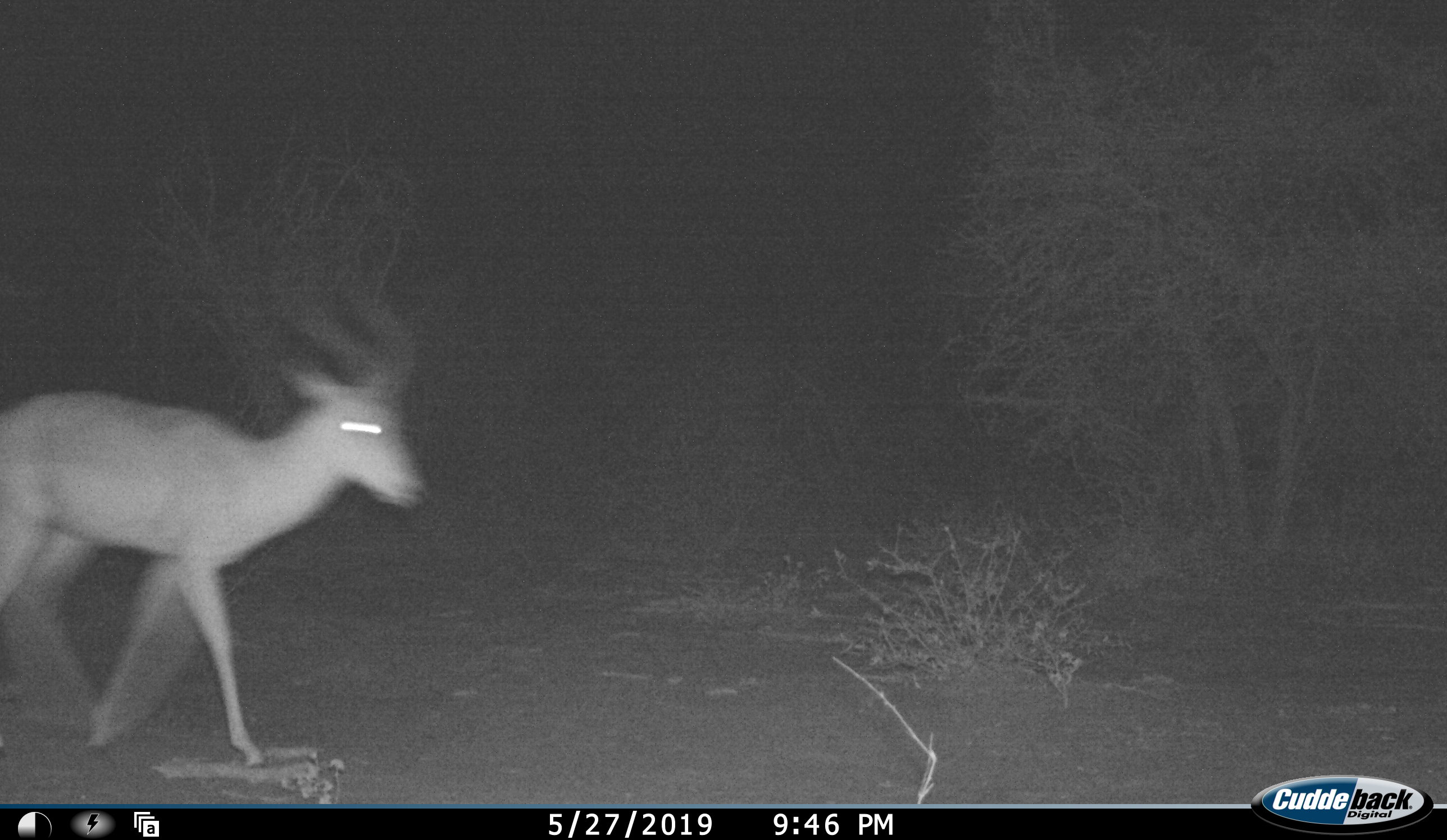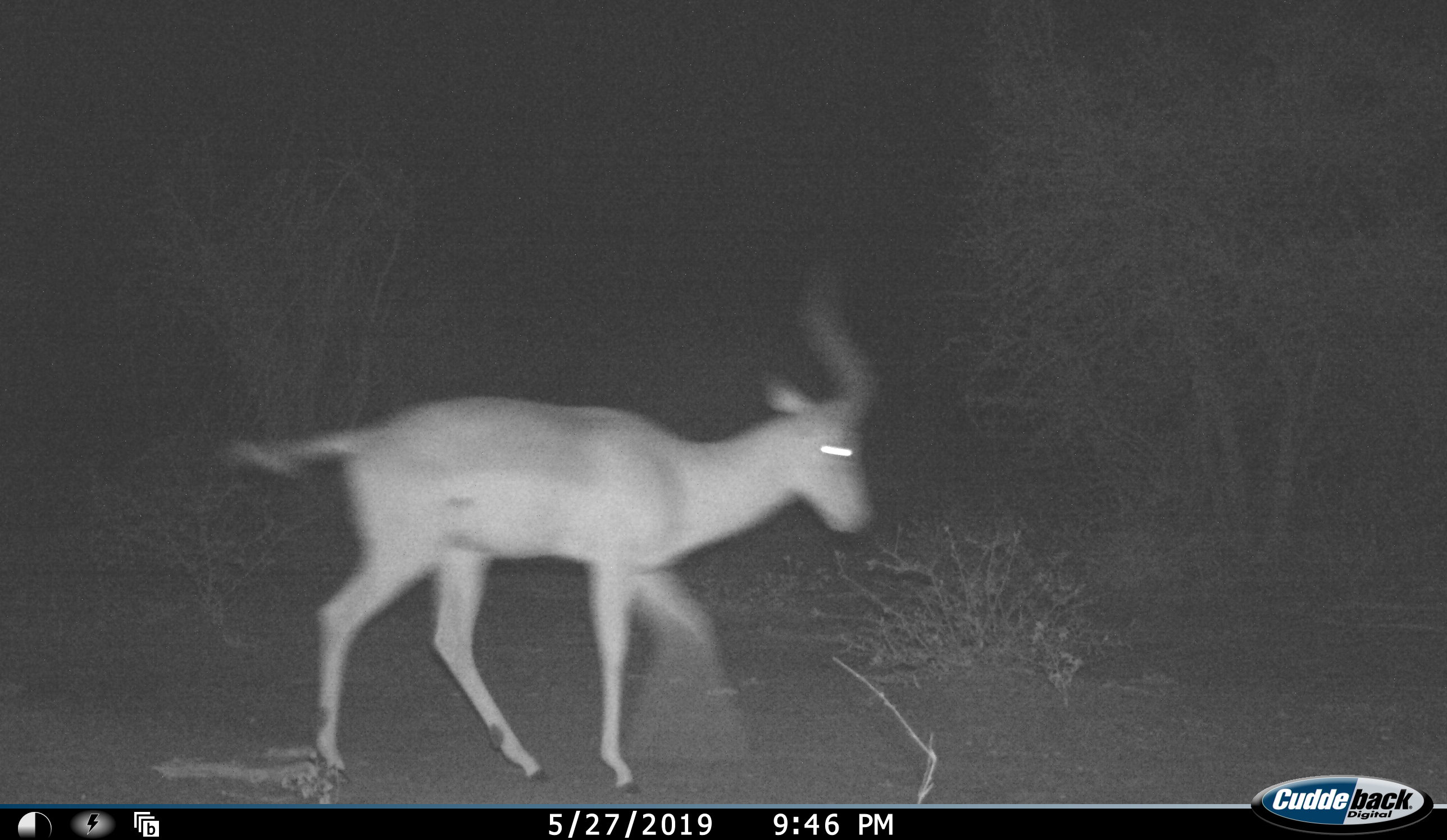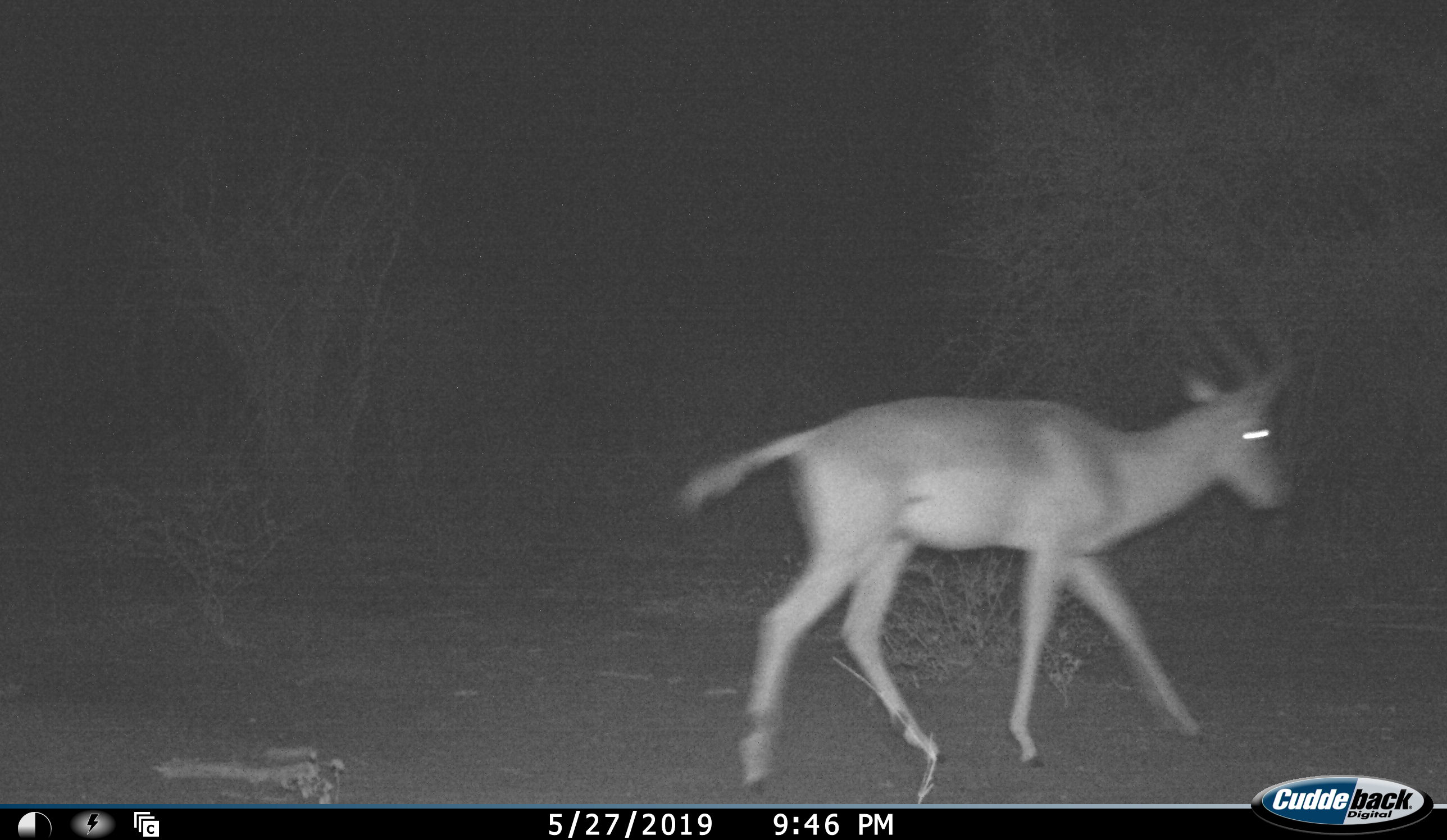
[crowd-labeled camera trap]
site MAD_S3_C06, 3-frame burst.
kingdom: Animalia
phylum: Chordata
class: Mammalia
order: Artiodactyla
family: Bovidae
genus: Aepyceros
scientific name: Aepyceros melampus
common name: impala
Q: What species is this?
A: Impala (Aepyceros melampus).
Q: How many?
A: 1.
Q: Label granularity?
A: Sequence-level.